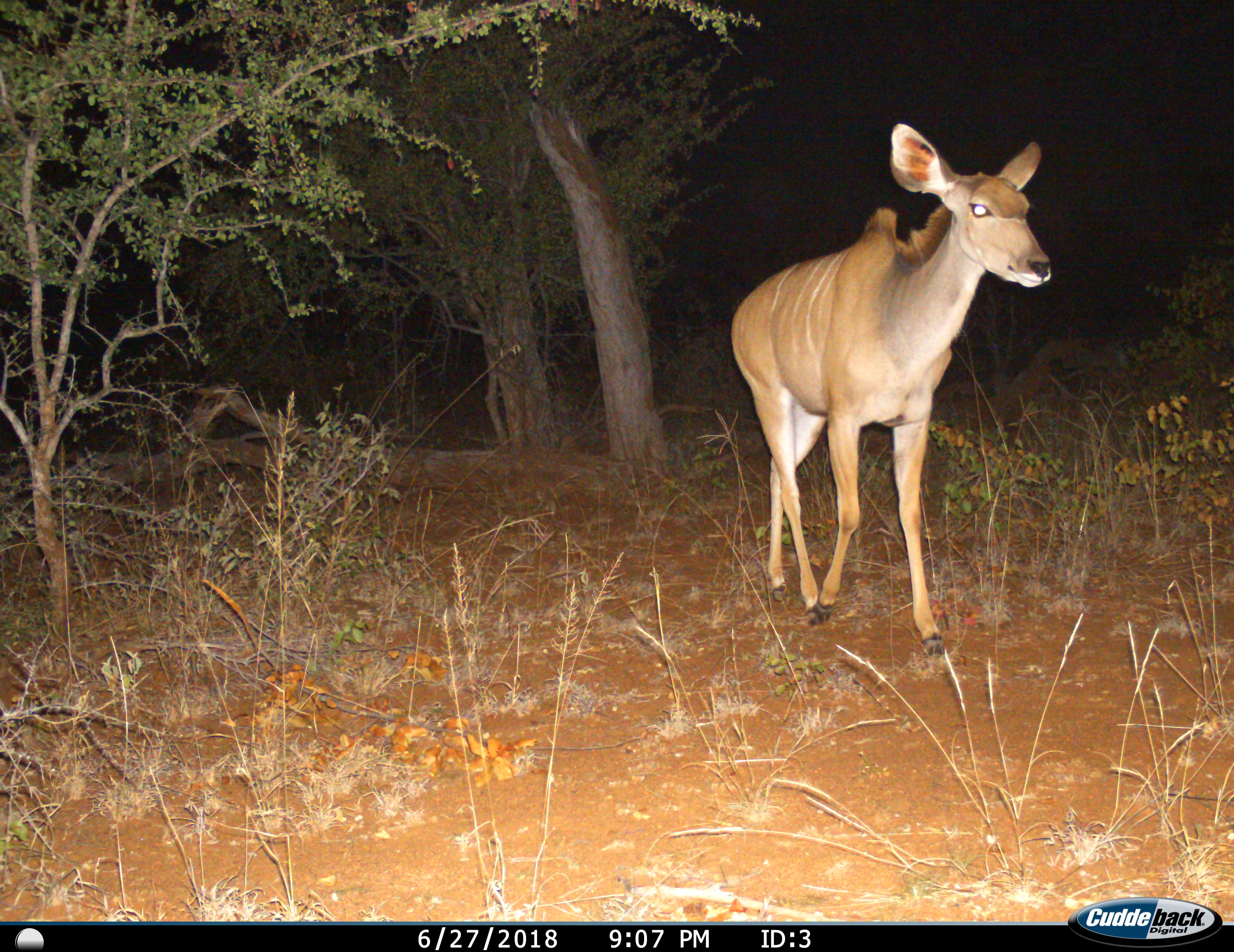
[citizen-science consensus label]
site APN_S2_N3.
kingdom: Animalia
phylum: Chordata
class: Mammalia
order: Artiodactyla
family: Bovidae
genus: Tragelaphus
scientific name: Tragelaphus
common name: kudu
Kudu (Tragelaphus), count 1. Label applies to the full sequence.